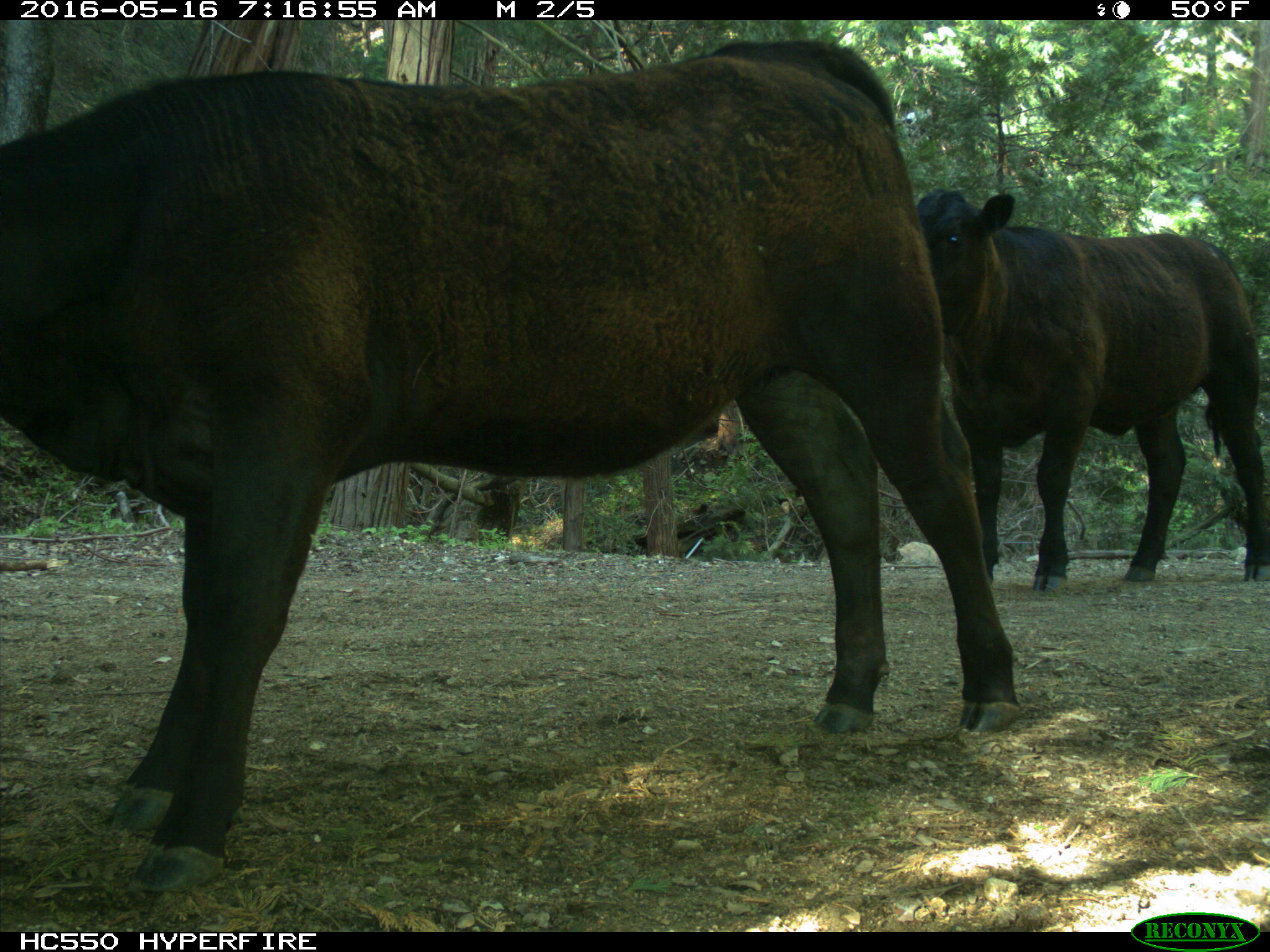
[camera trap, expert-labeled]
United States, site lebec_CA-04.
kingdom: Animalia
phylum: Chordata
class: Mammalia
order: Artiodactyla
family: Bovidae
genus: Bos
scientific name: Bos taurus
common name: domestic cow